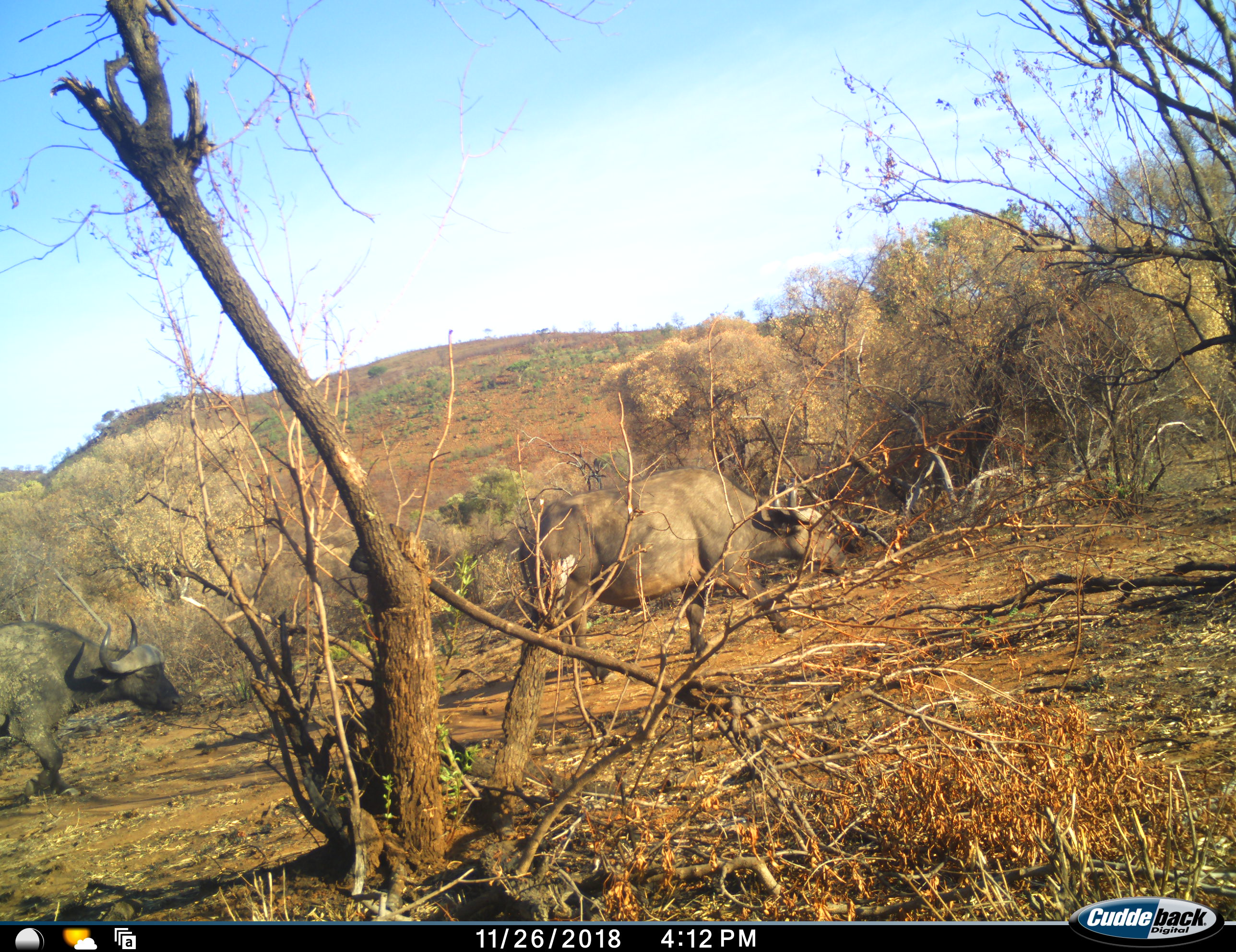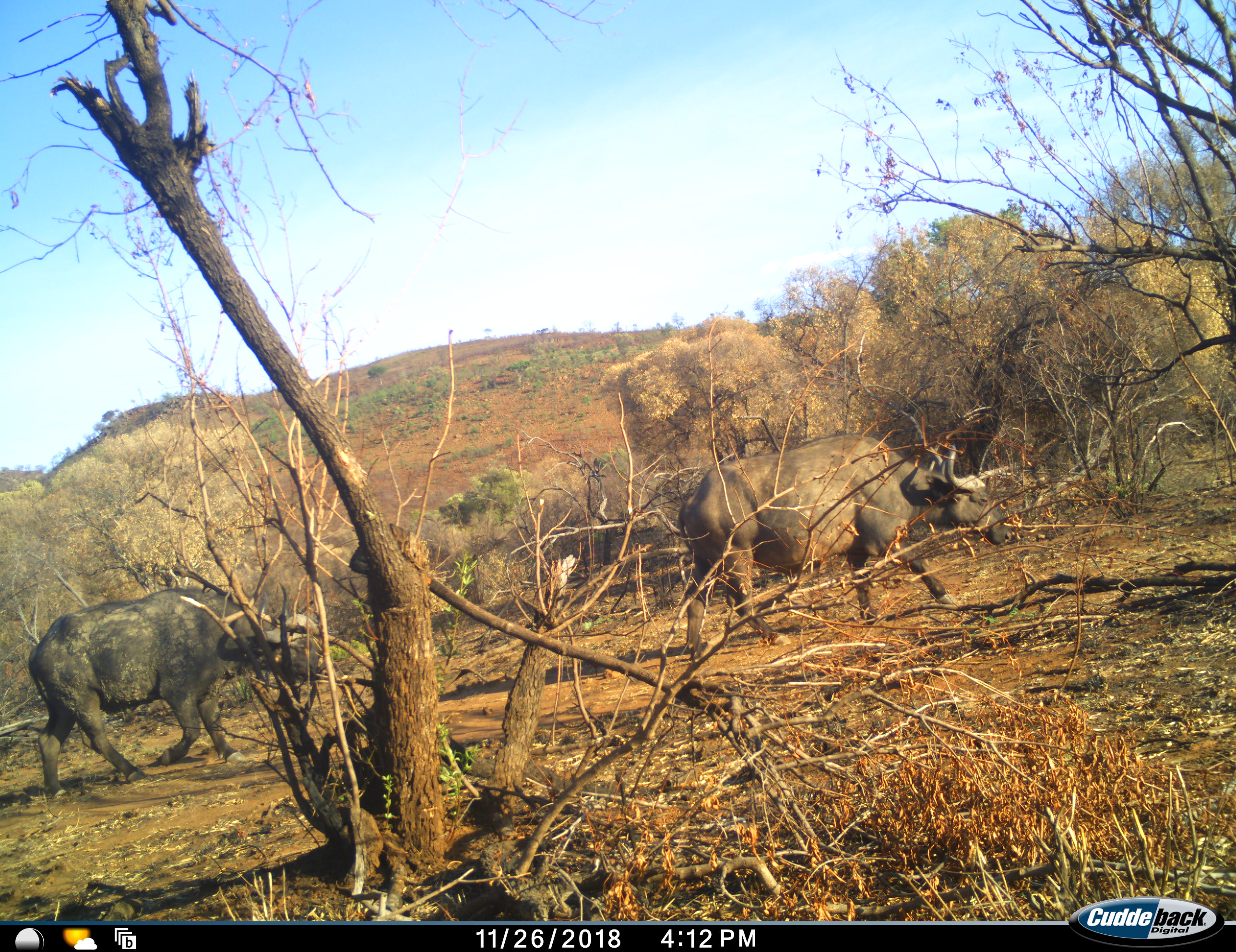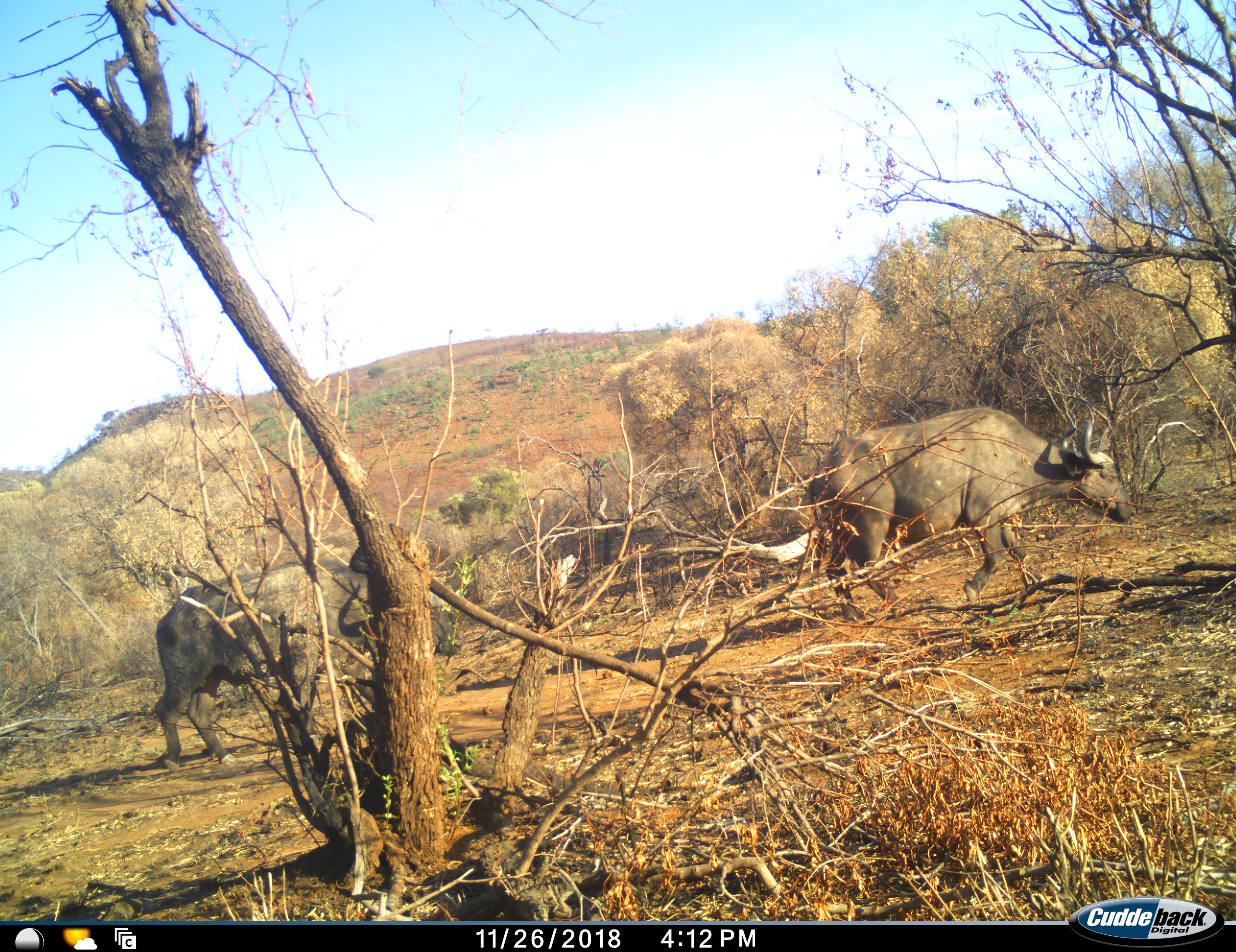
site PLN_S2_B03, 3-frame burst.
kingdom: Animalia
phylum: Chordata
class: Mammalia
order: Artiodactyla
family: Bovidae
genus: Syncerus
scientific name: Syncerus caffer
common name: african buffalo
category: buffalo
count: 2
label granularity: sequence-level